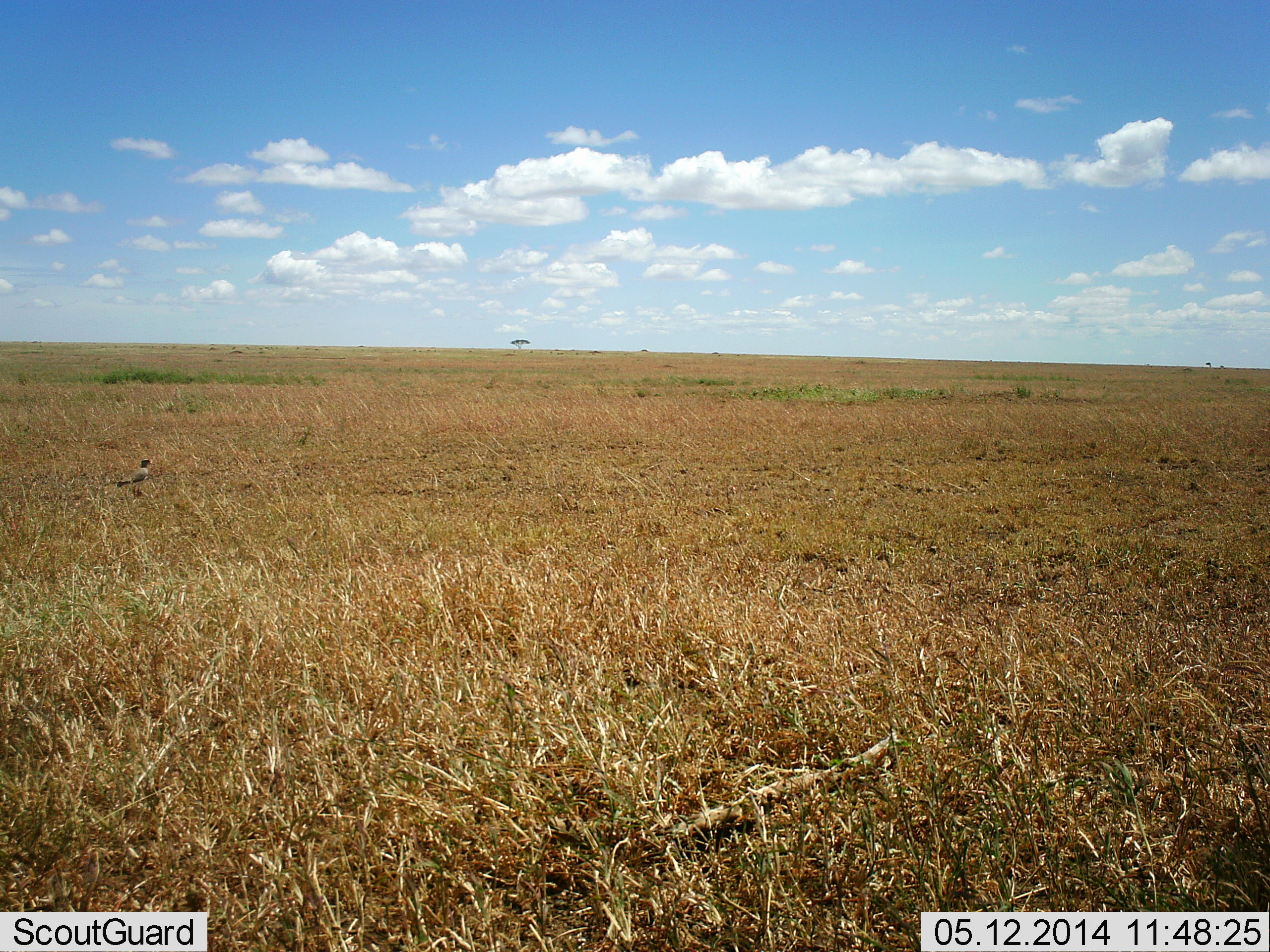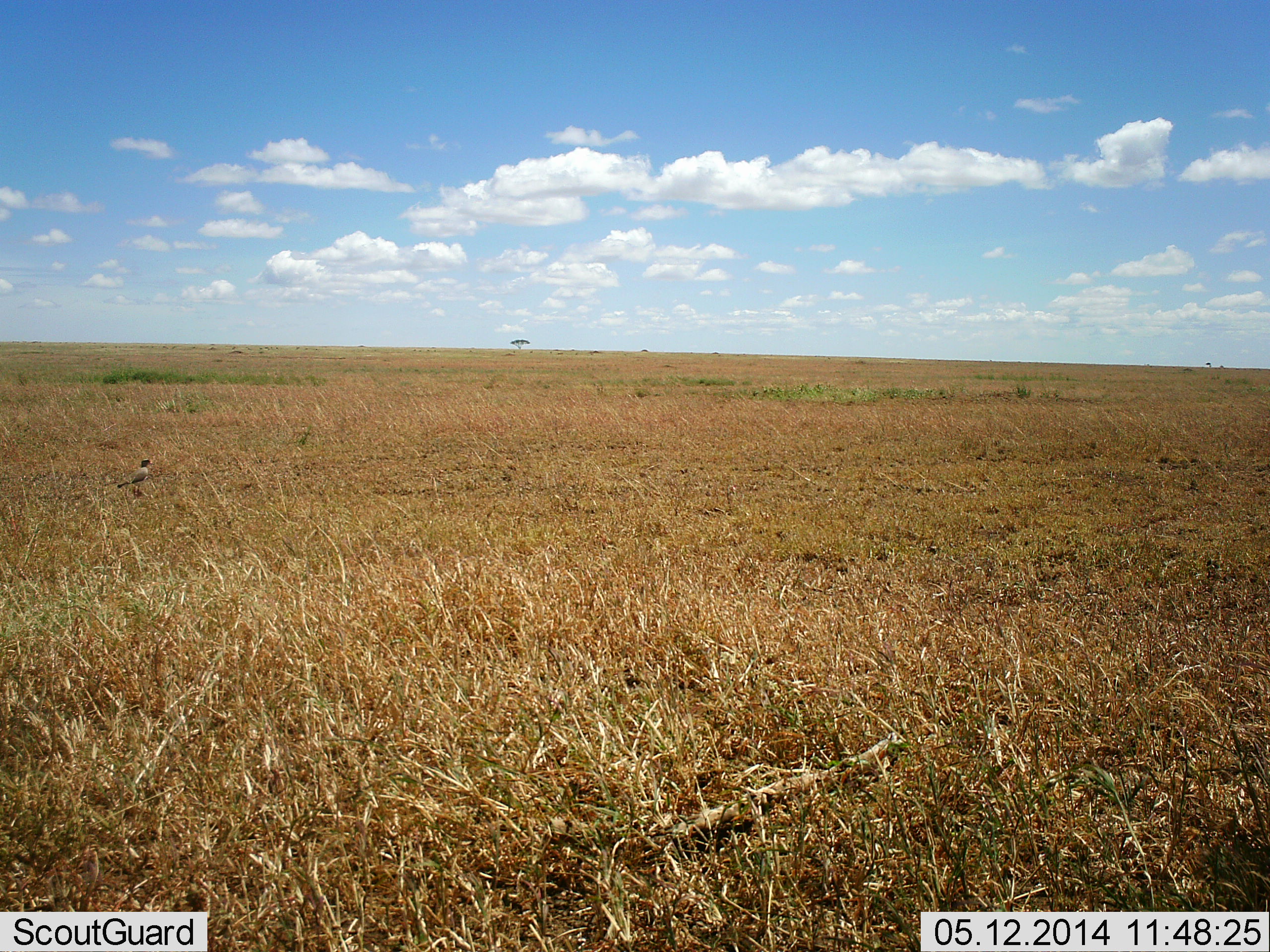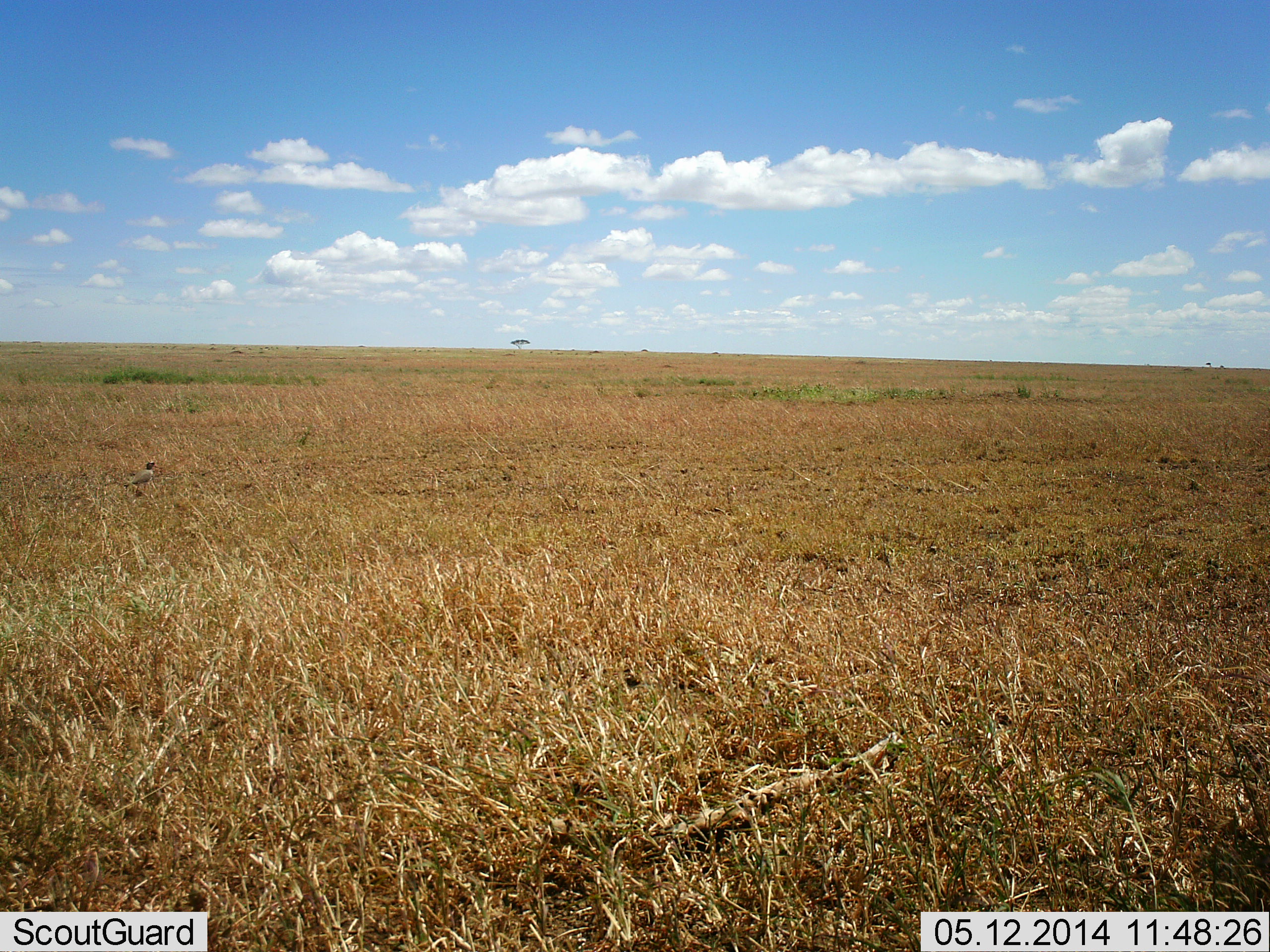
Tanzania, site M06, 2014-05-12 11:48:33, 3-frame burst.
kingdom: Animalia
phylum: Chordata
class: Aves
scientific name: Aves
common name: bird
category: otherbird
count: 1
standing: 80%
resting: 10%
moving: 10%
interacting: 0%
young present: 0%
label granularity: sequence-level